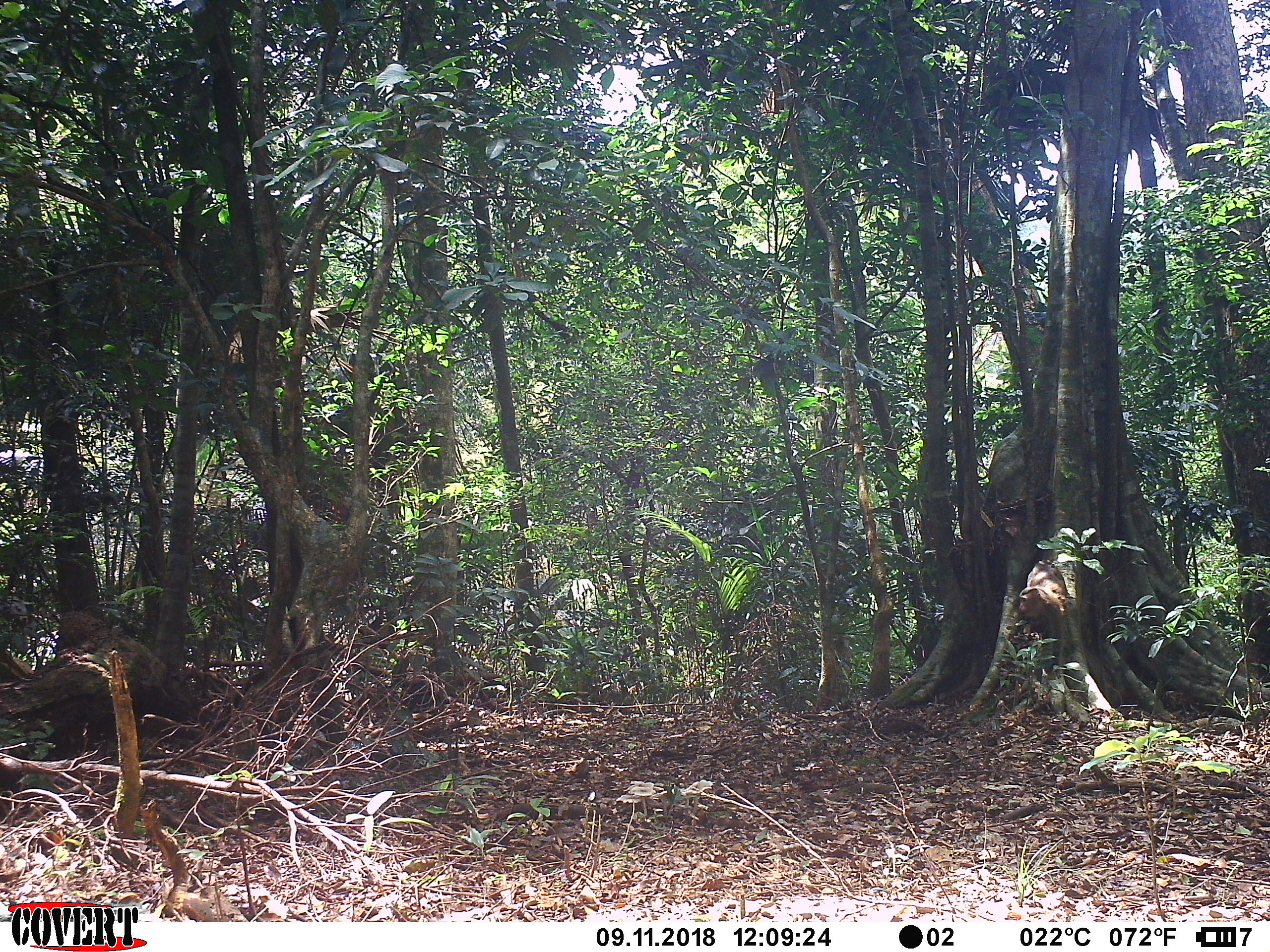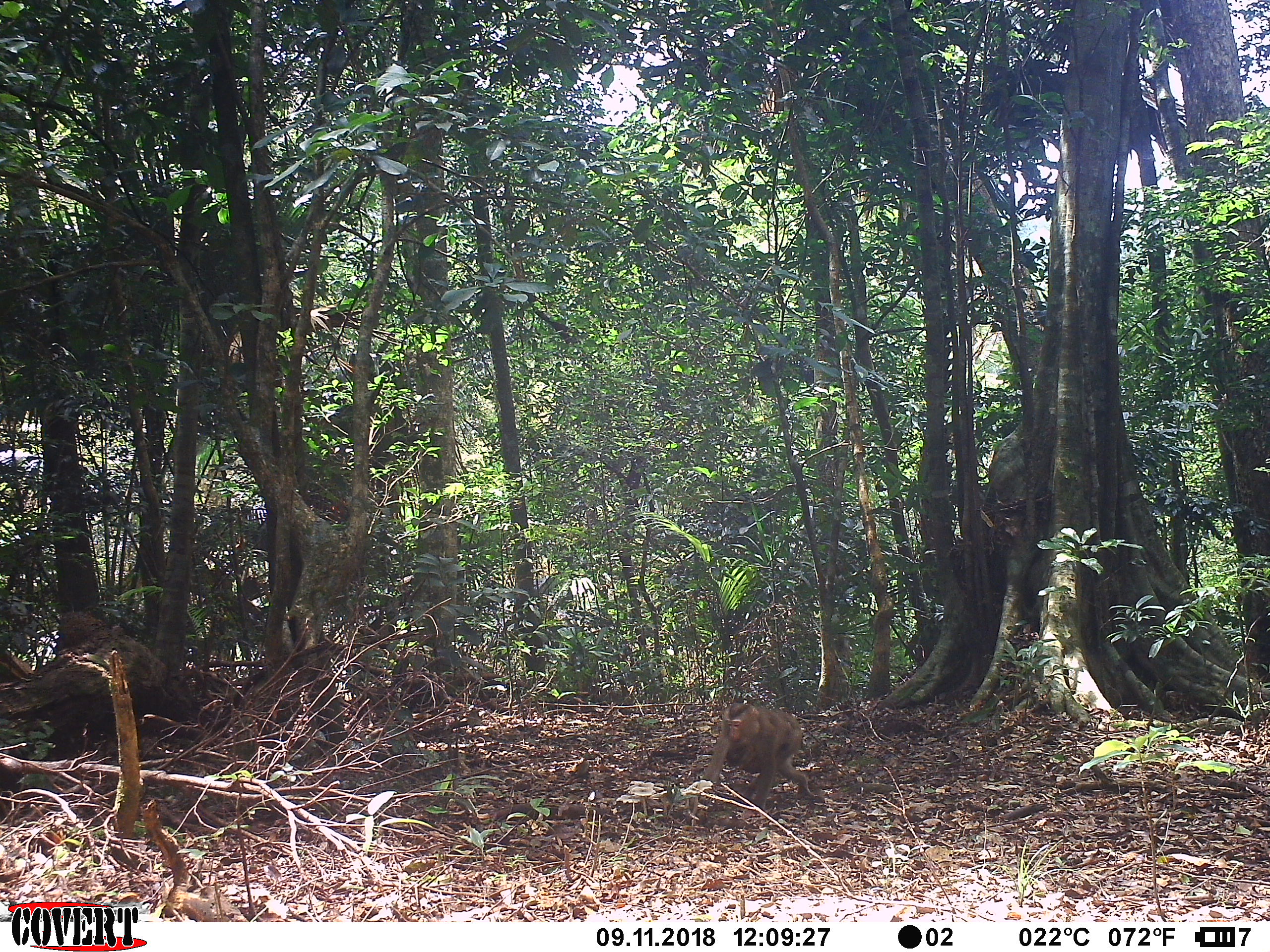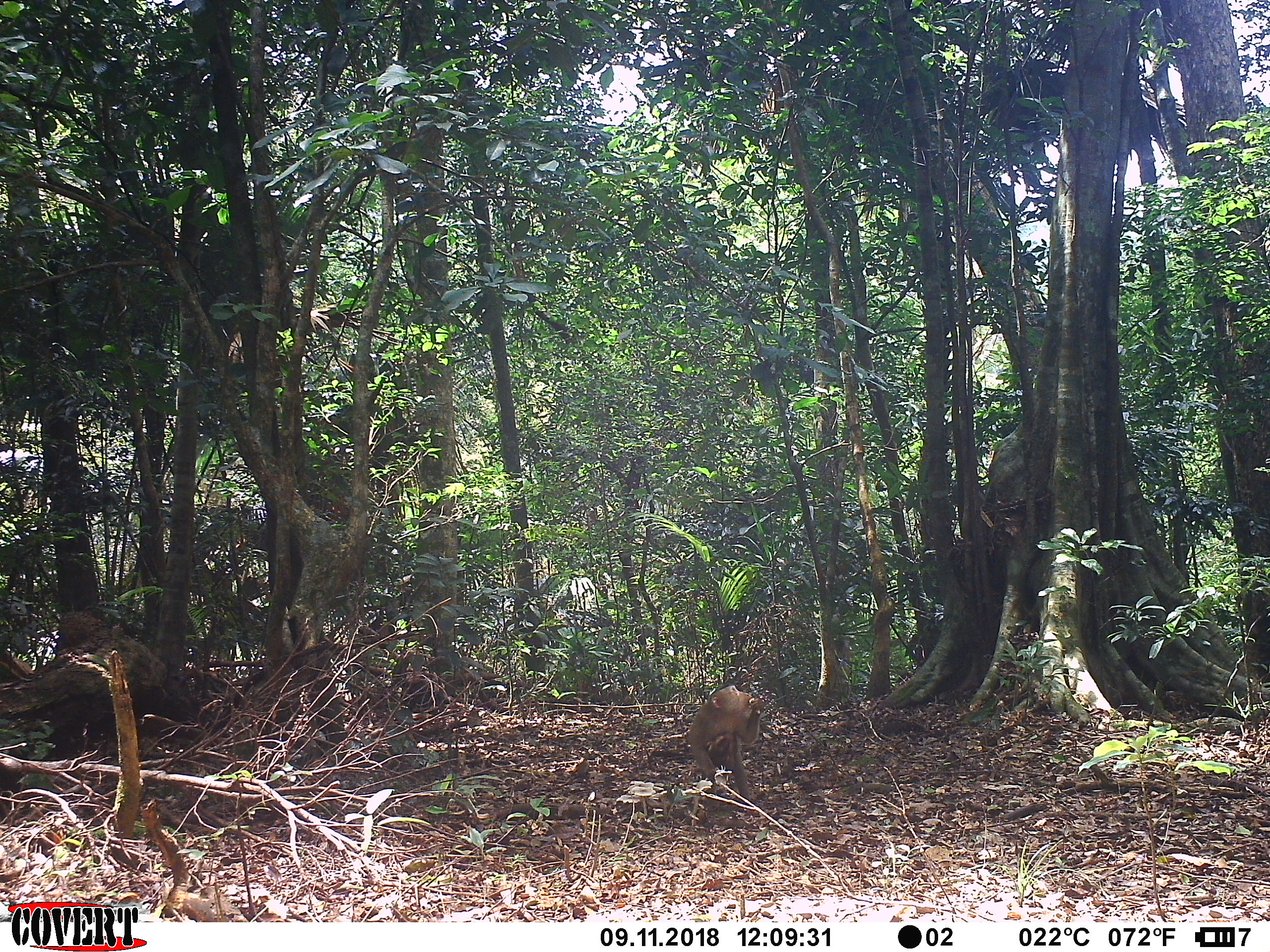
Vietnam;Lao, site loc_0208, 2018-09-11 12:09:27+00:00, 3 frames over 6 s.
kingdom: Animalia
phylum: Chordata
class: Mammalia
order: Primates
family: Cercopithecidae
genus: Macaca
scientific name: Macaca nemestrina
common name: pig-tailed macaque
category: pig tailed macaque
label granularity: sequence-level